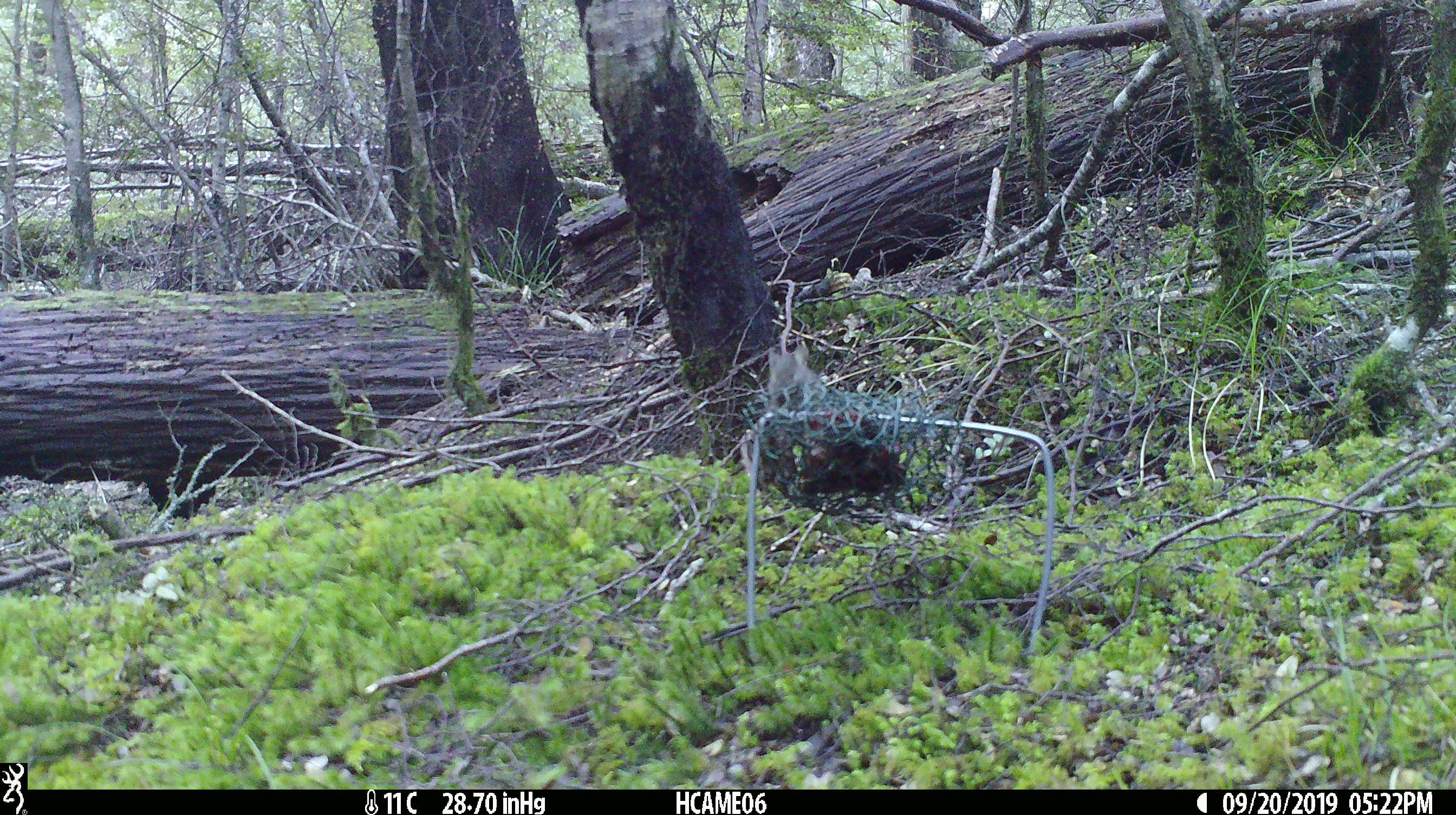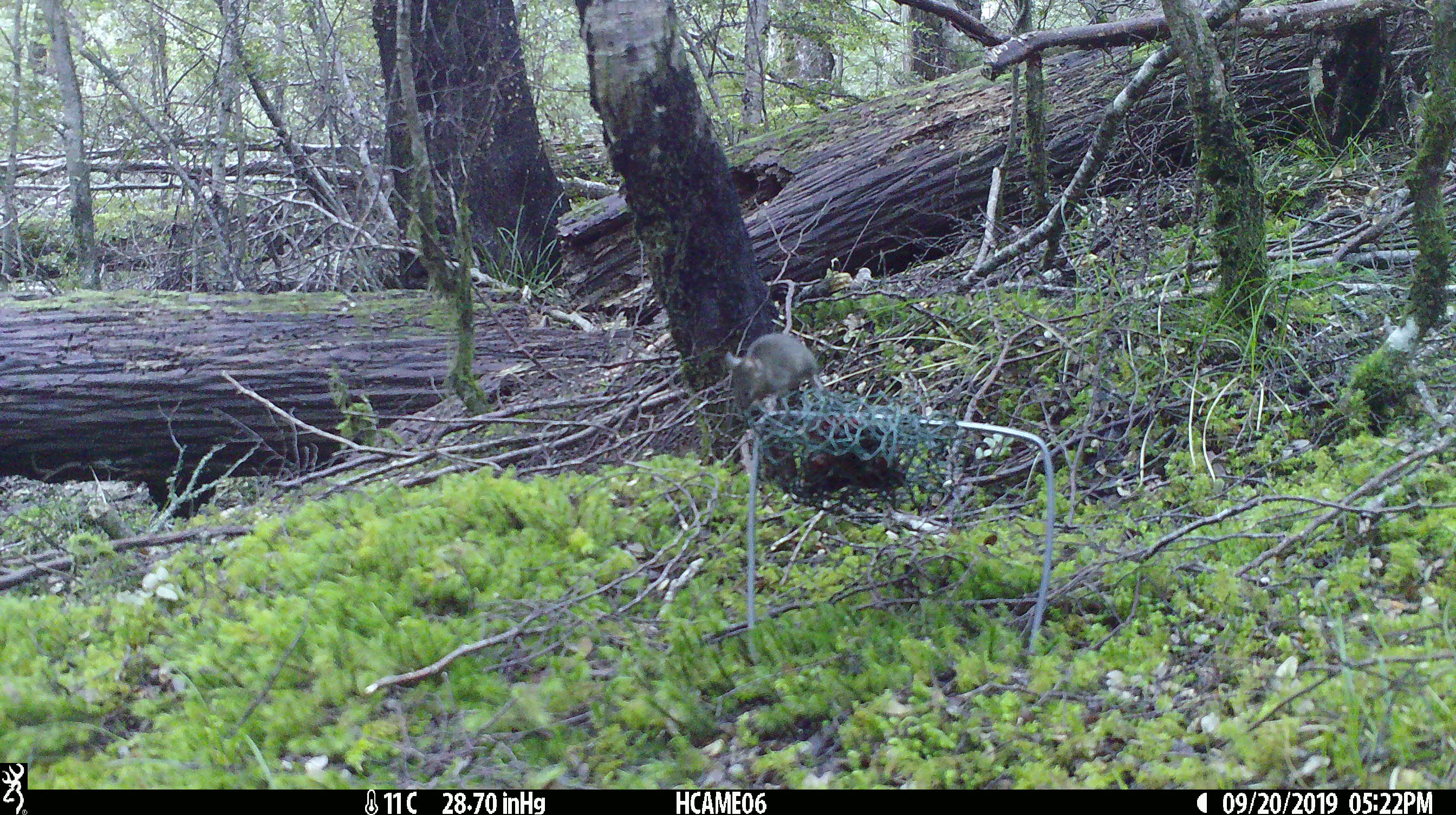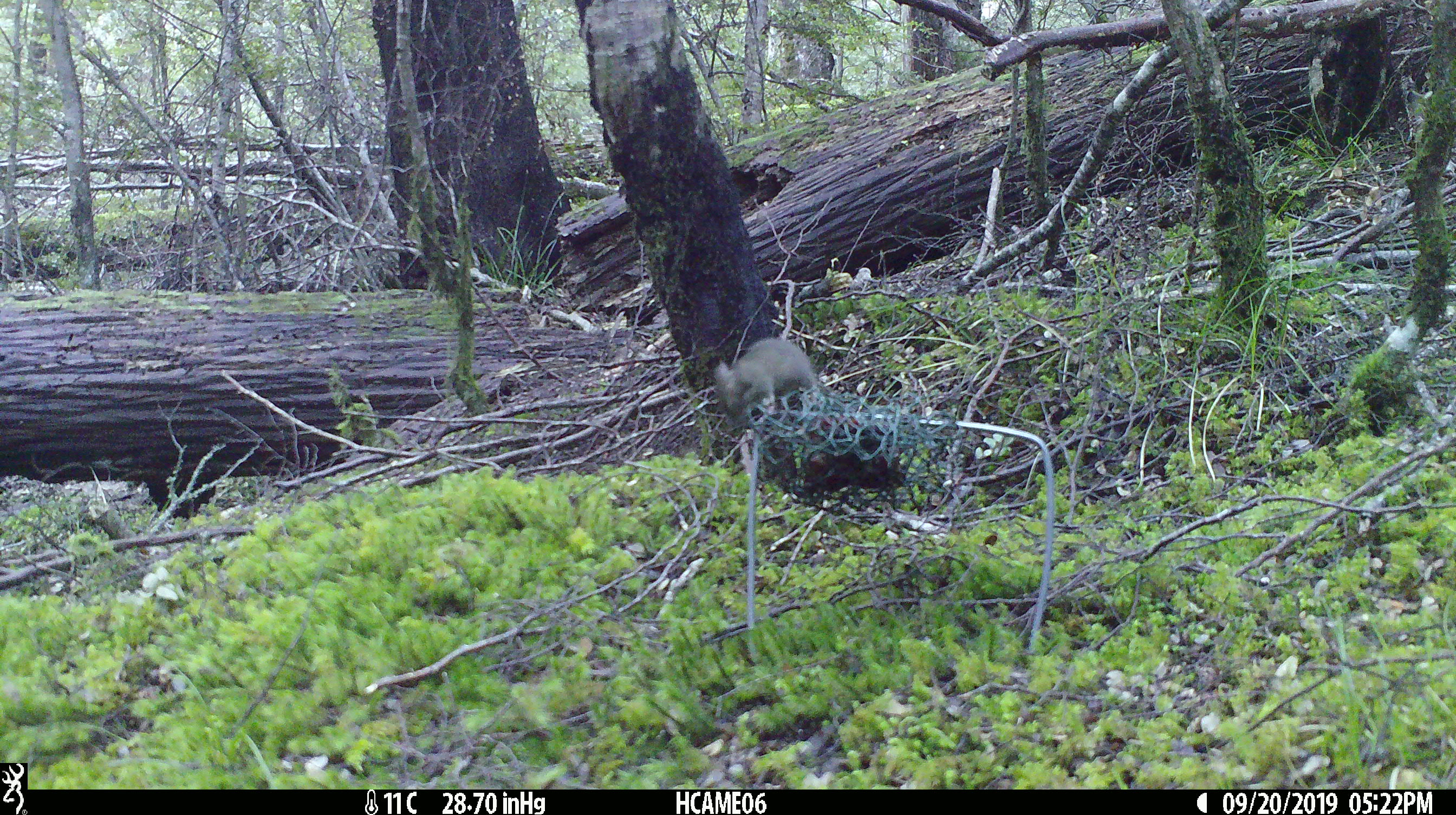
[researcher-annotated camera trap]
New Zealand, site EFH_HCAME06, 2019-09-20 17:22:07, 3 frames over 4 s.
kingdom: Animalia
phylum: Chordata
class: Mammalia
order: Rodentia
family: Muridae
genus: Mus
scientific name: Mus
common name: mouse